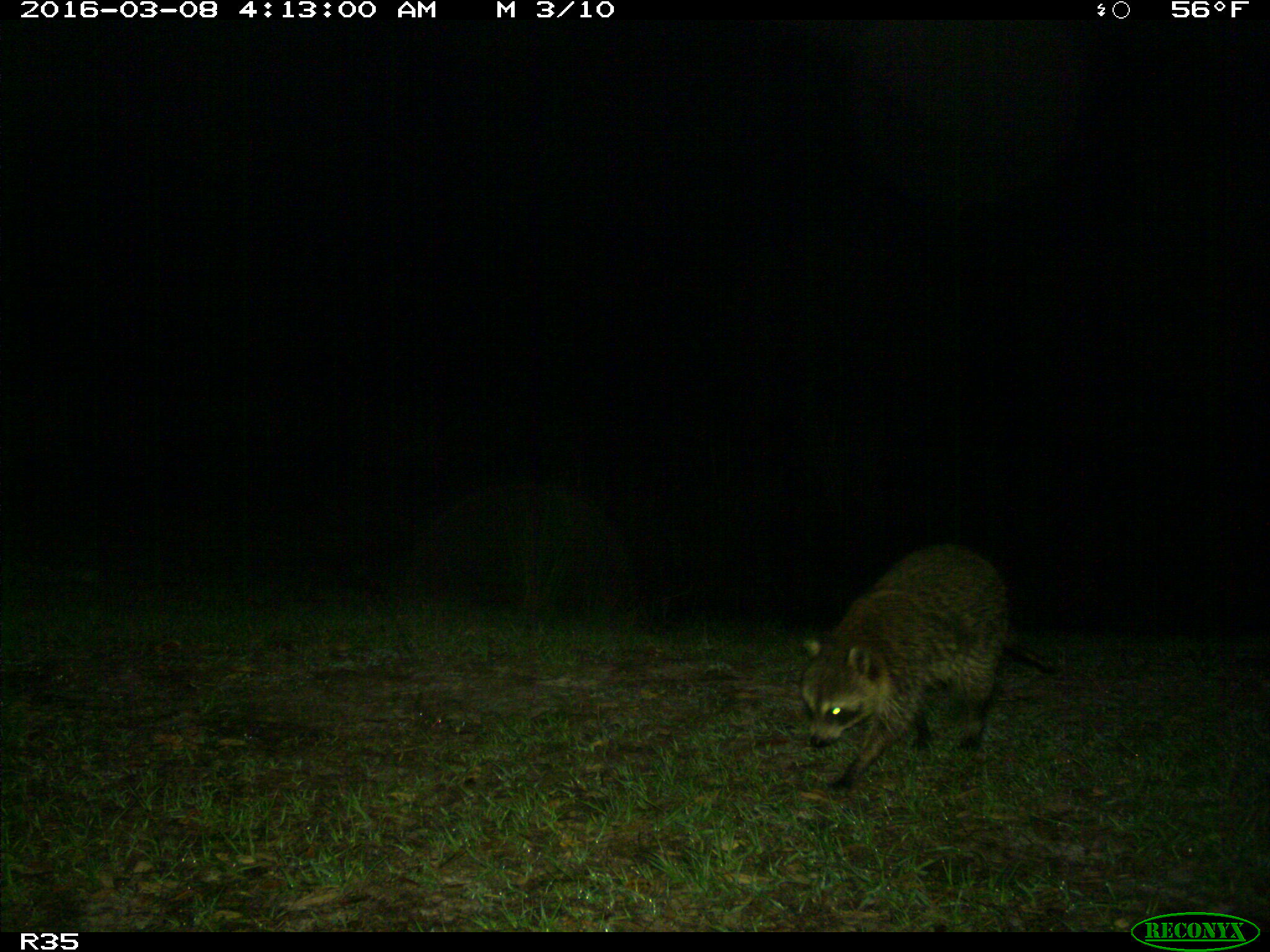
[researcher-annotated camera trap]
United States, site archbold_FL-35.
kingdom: Animalia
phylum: Chordata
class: Mammalia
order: Carnivora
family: Procyonidae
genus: Procyon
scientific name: Procyon lotor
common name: common raccoon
Procyon lotor (common raccoon).